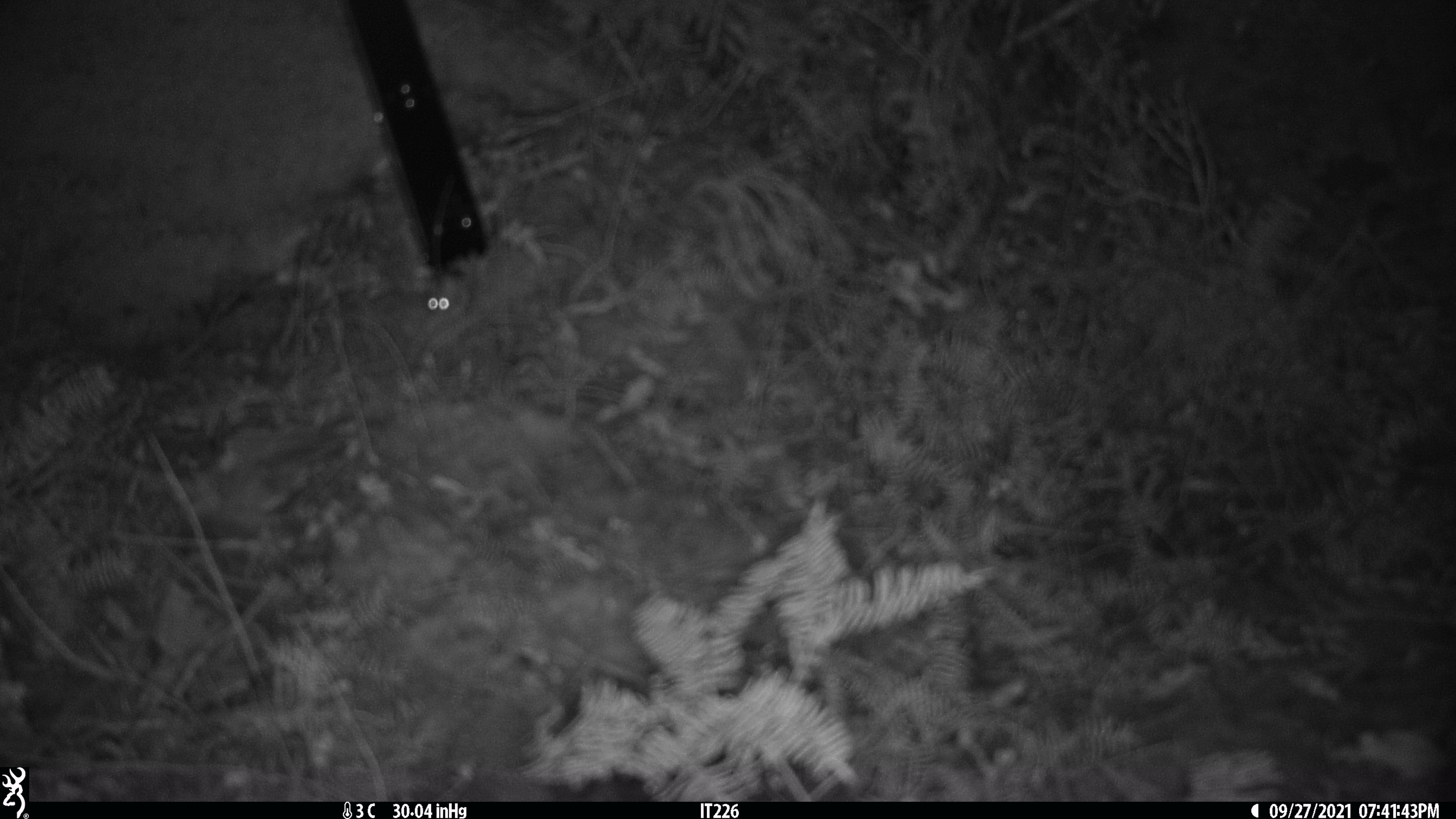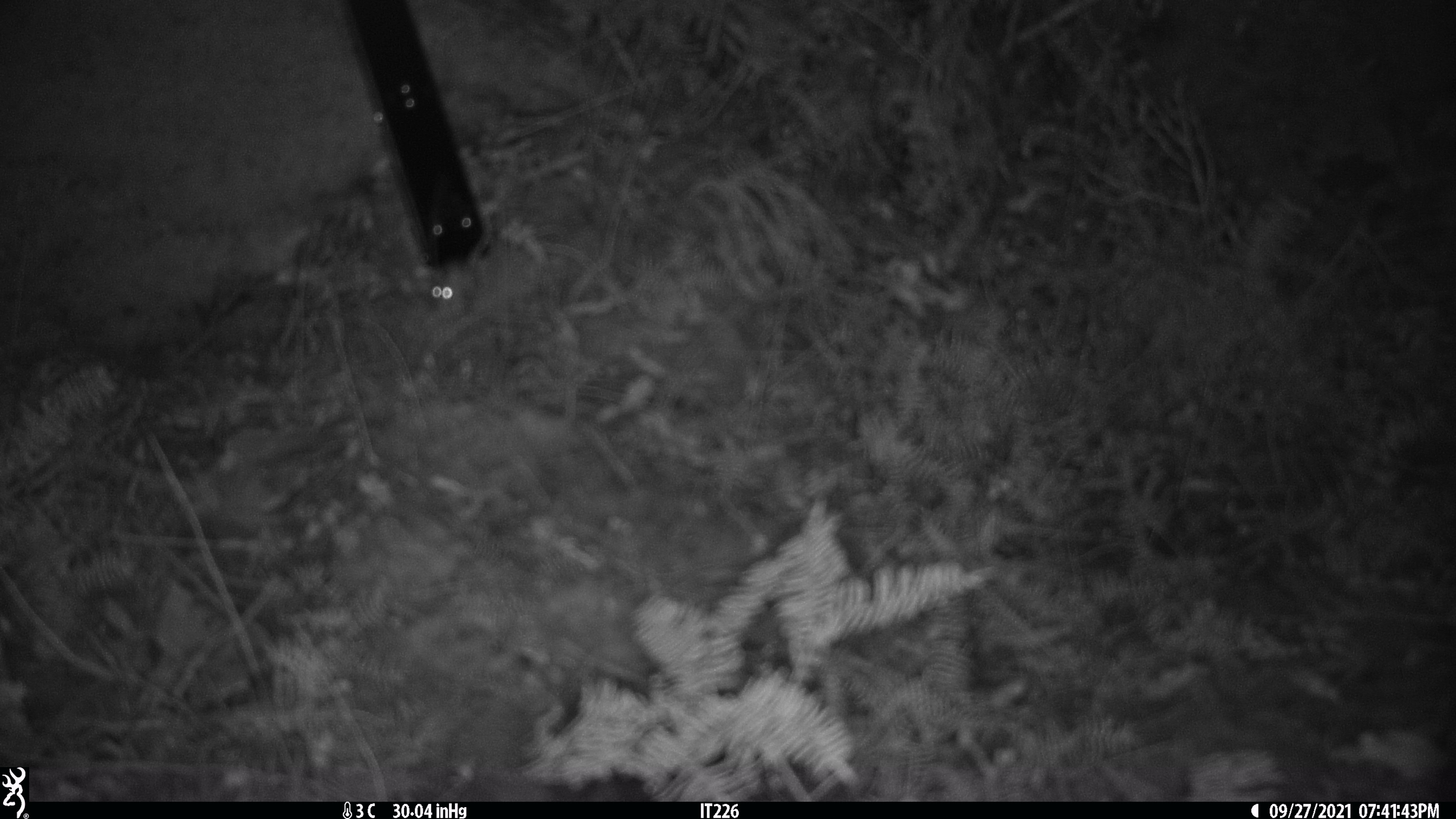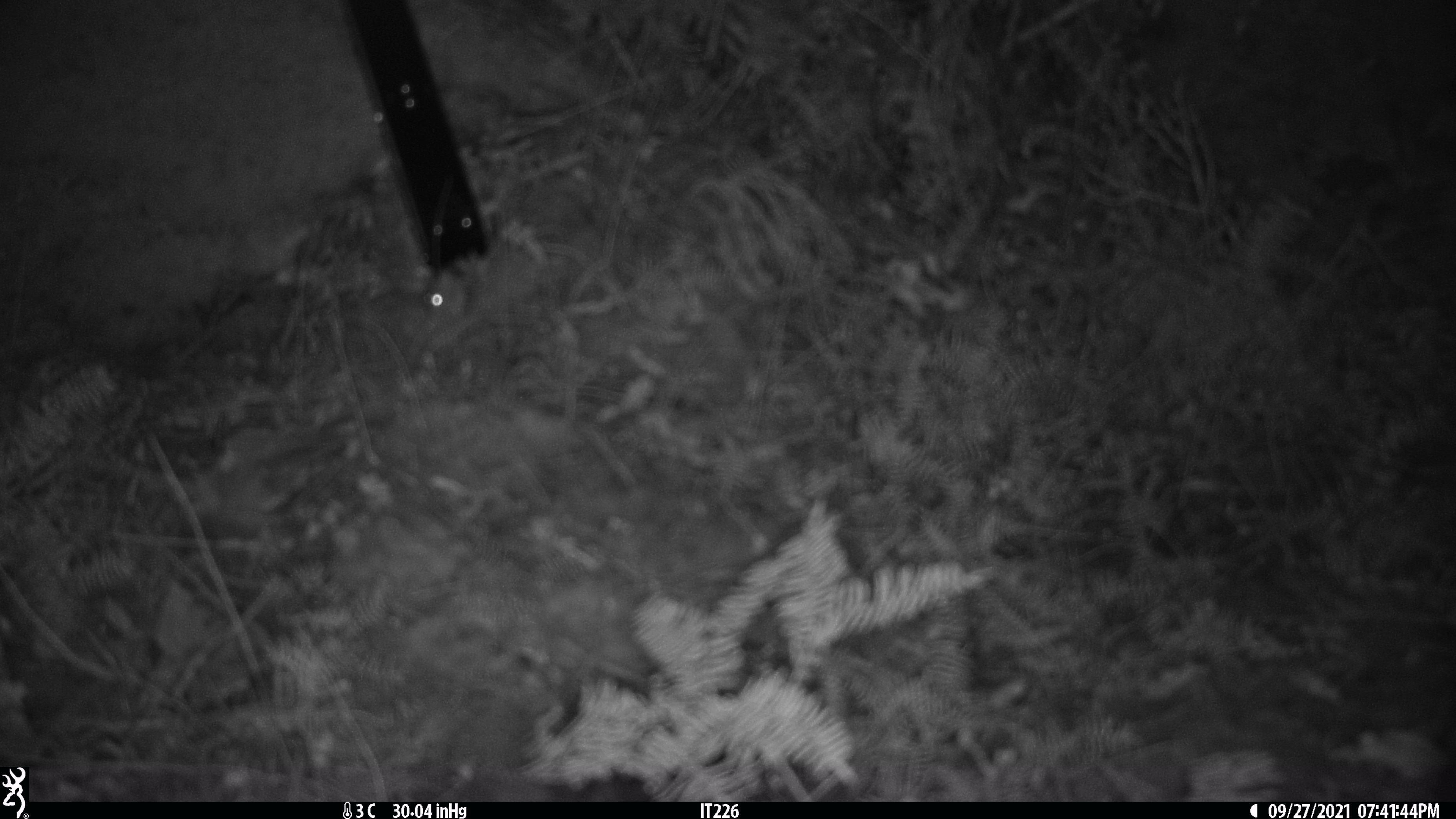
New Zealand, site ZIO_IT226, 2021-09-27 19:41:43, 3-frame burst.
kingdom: Animalia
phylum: Chordata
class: Mammalia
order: Rodentia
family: Muridae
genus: Mus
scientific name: Mus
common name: mouse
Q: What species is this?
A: Mouse (Mus).